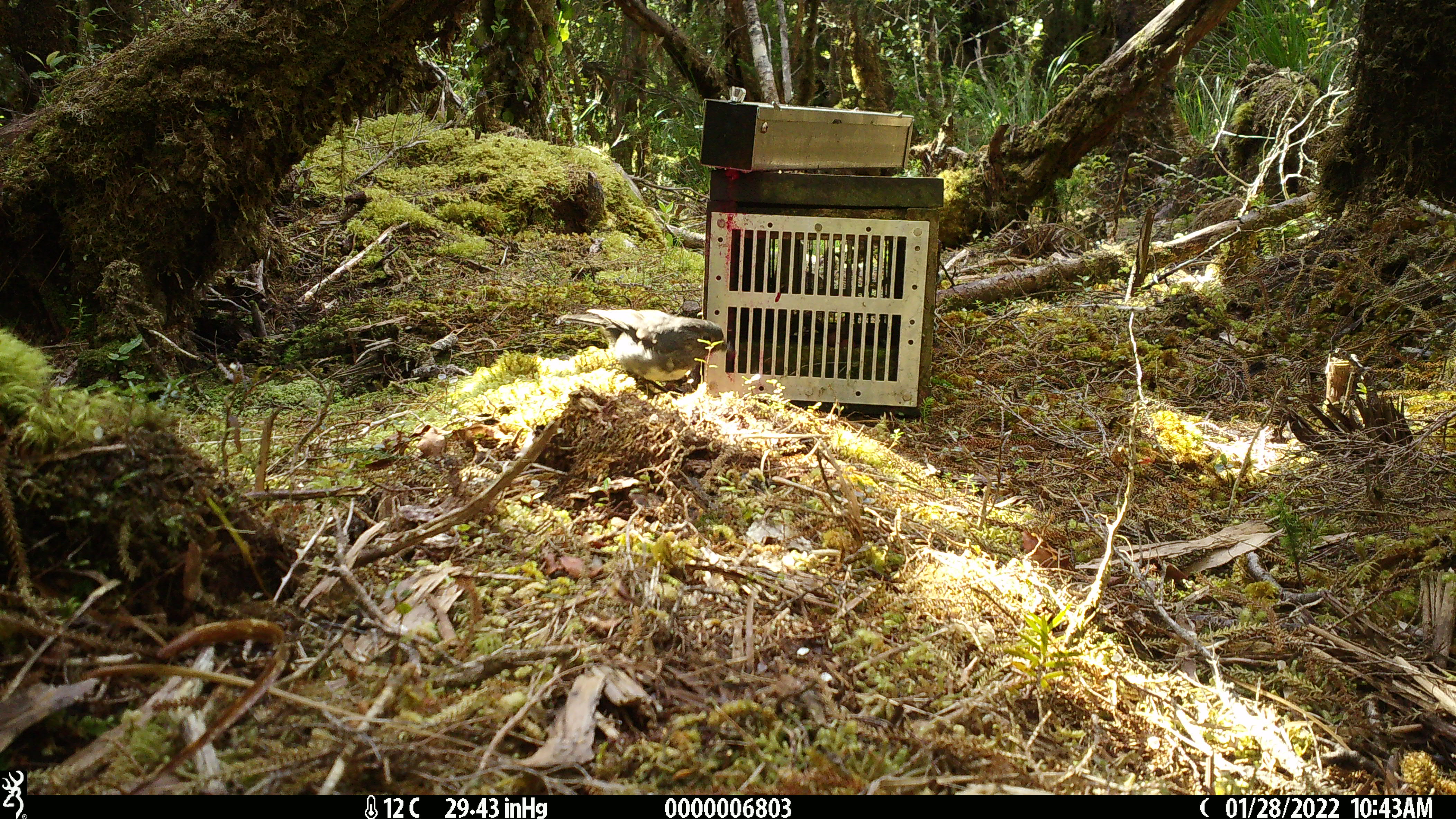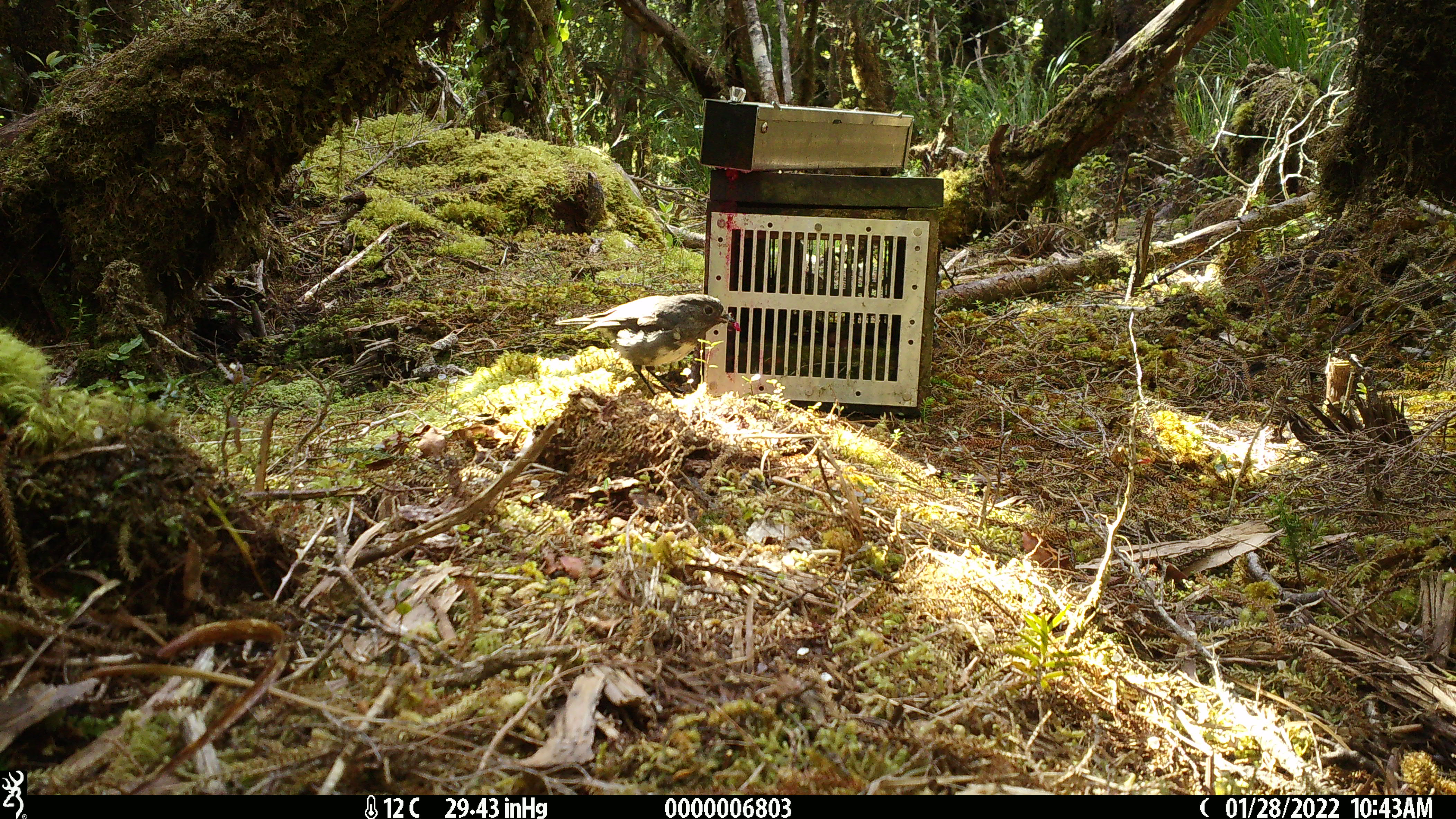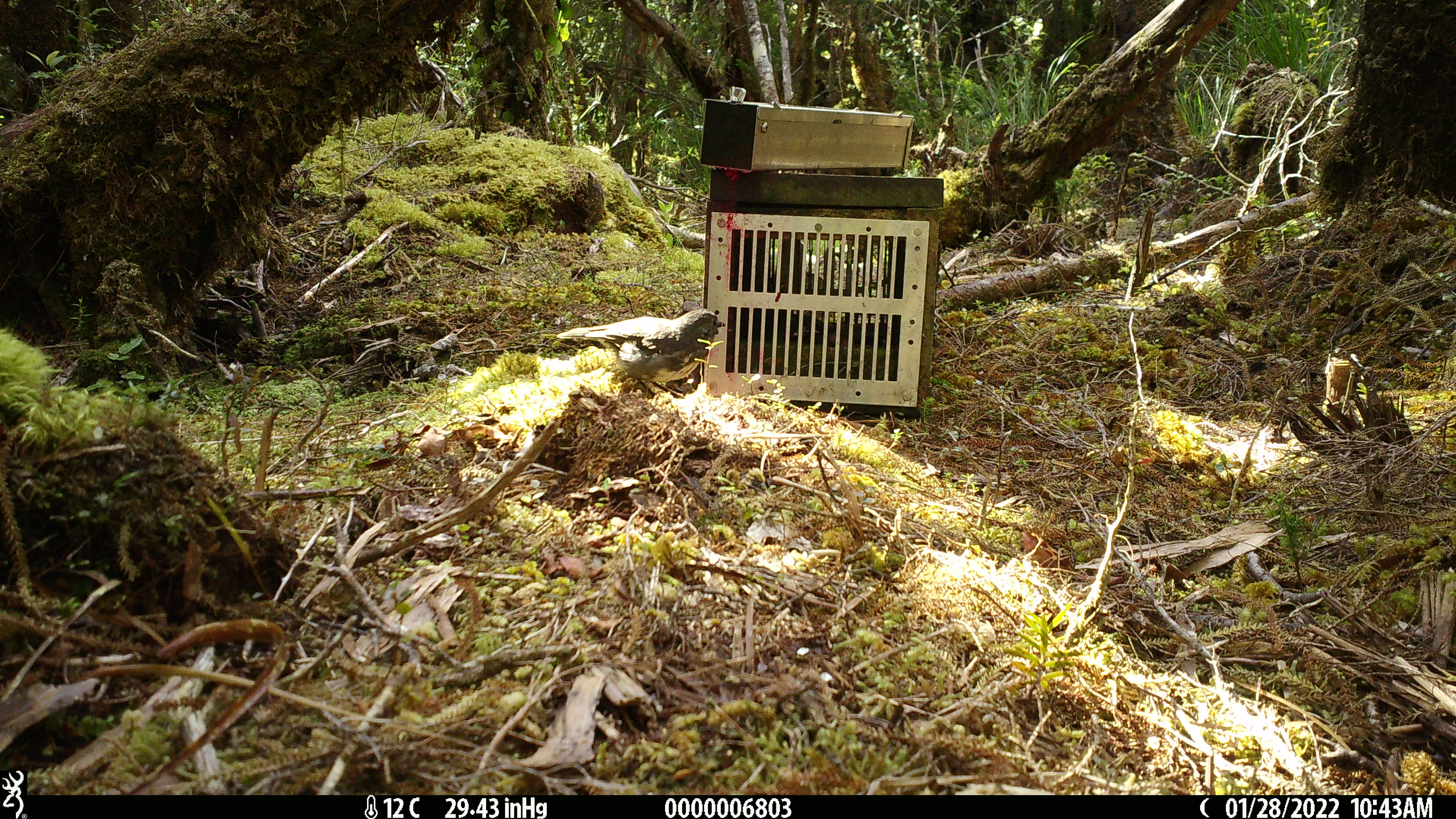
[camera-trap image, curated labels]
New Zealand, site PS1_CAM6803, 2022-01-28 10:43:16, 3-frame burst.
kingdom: Animalia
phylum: Chordata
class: Aves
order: Passeriformes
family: Petroicidae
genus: Petroica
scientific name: Petroica australis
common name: new zealand robin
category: robin